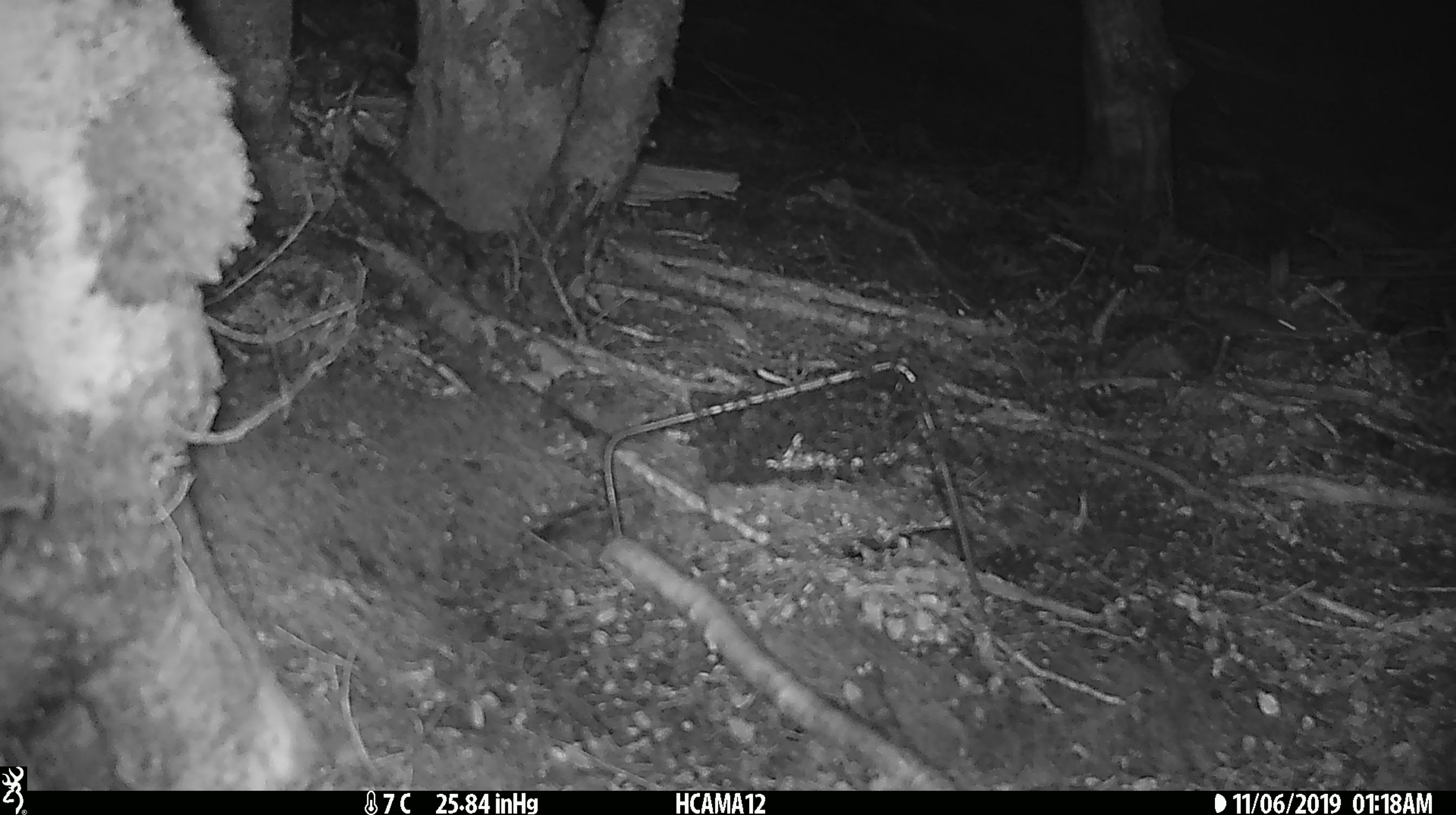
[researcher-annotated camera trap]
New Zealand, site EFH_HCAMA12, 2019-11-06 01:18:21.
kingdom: Animalia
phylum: Chordata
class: Mammalia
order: Rodentia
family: Muridae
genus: Mus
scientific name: Mus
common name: mouse